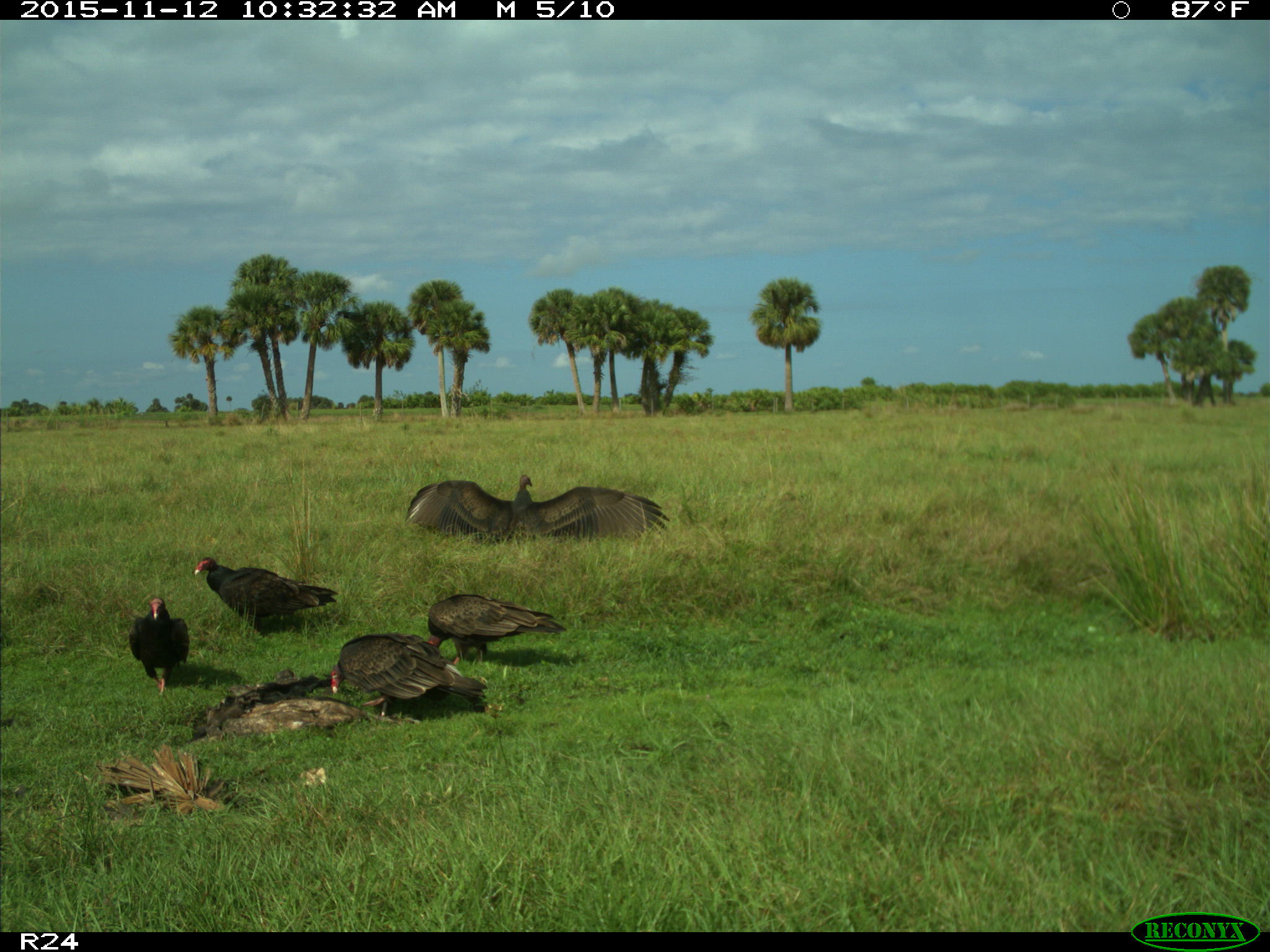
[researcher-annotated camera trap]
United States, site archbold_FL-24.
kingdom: Animalia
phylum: Chordata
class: Aves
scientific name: Aves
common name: birds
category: unidentified bird